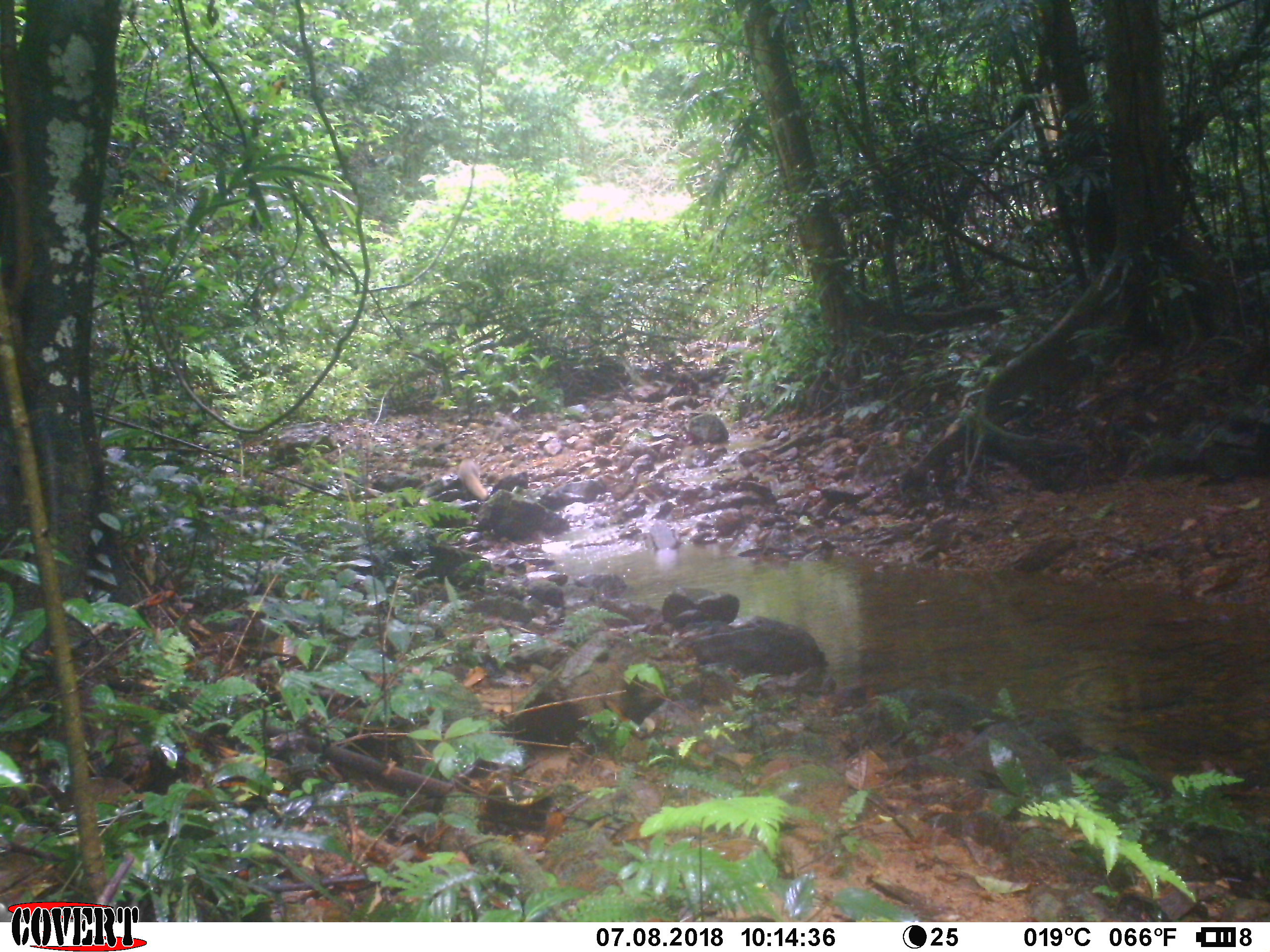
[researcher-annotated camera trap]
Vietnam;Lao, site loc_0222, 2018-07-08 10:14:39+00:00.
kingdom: Animalia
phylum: Chordata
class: Mammalia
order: Carnivora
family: Herpestidae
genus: Urva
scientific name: Urva urva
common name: crab-eating mongoose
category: crab eating mongoose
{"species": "crab eating mongoose (crab-eating mongoose) (Urva urva)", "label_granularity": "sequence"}